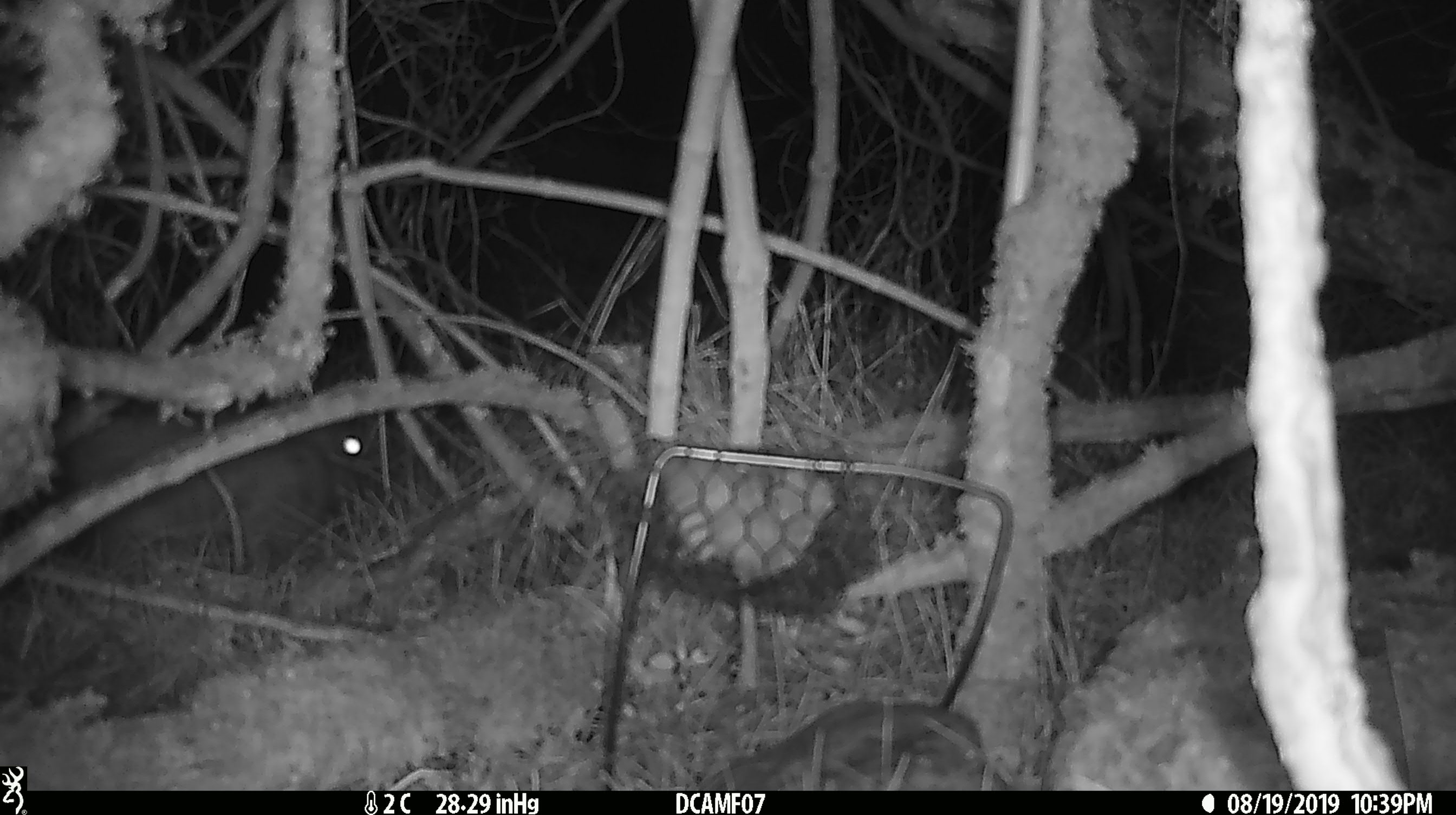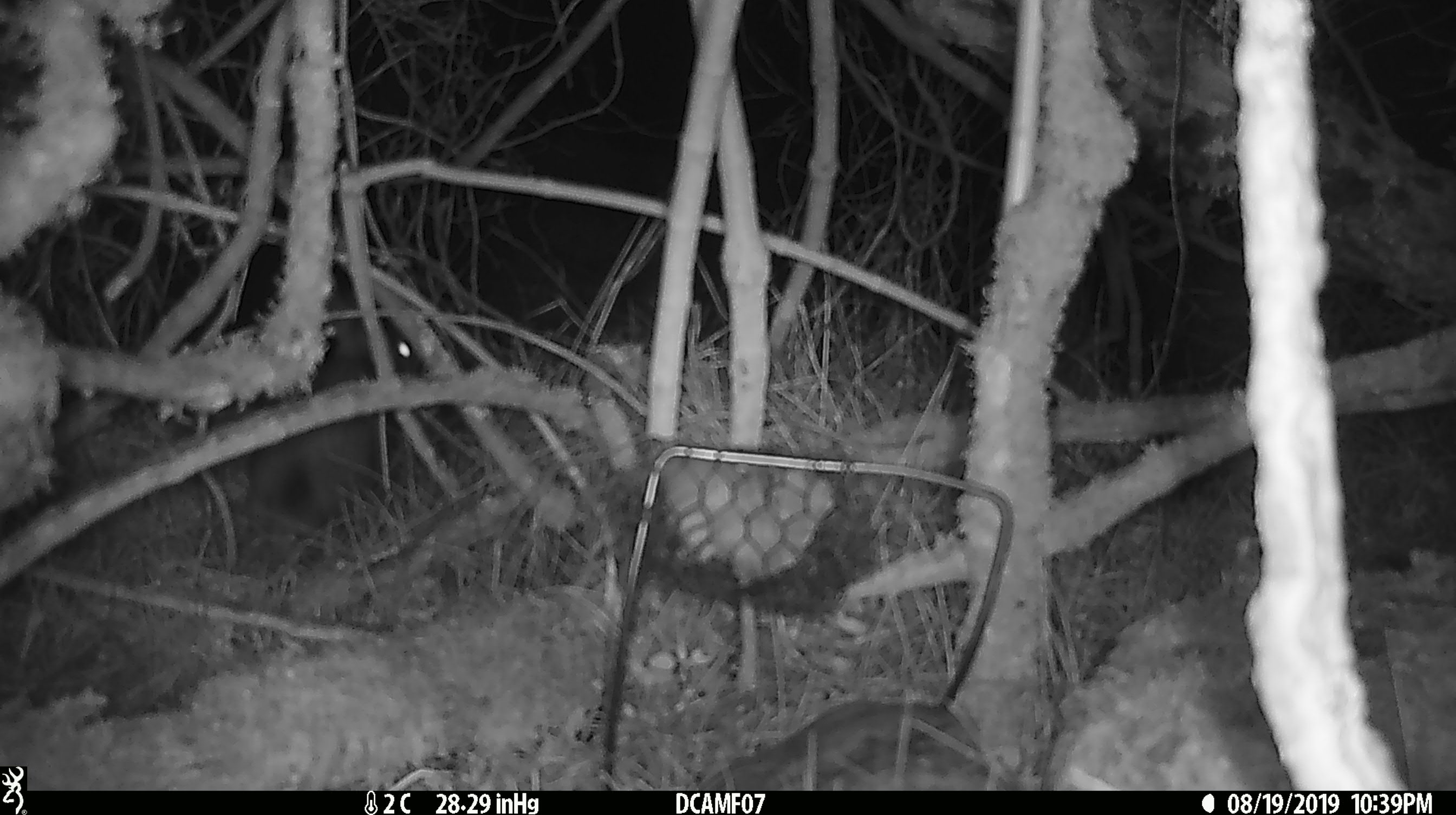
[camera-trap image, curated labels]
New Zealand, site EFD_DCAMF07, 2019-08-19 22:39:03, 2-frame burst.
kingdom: Animalia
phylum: Chordata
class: Mammalia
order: Lagomorpha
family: Leporidae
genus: Oryctolagus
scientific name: Oryctolagus cuniculus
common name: european rabbit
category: rabbit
Rabbit (european rabbit) (Oryctolagus cuniculus).